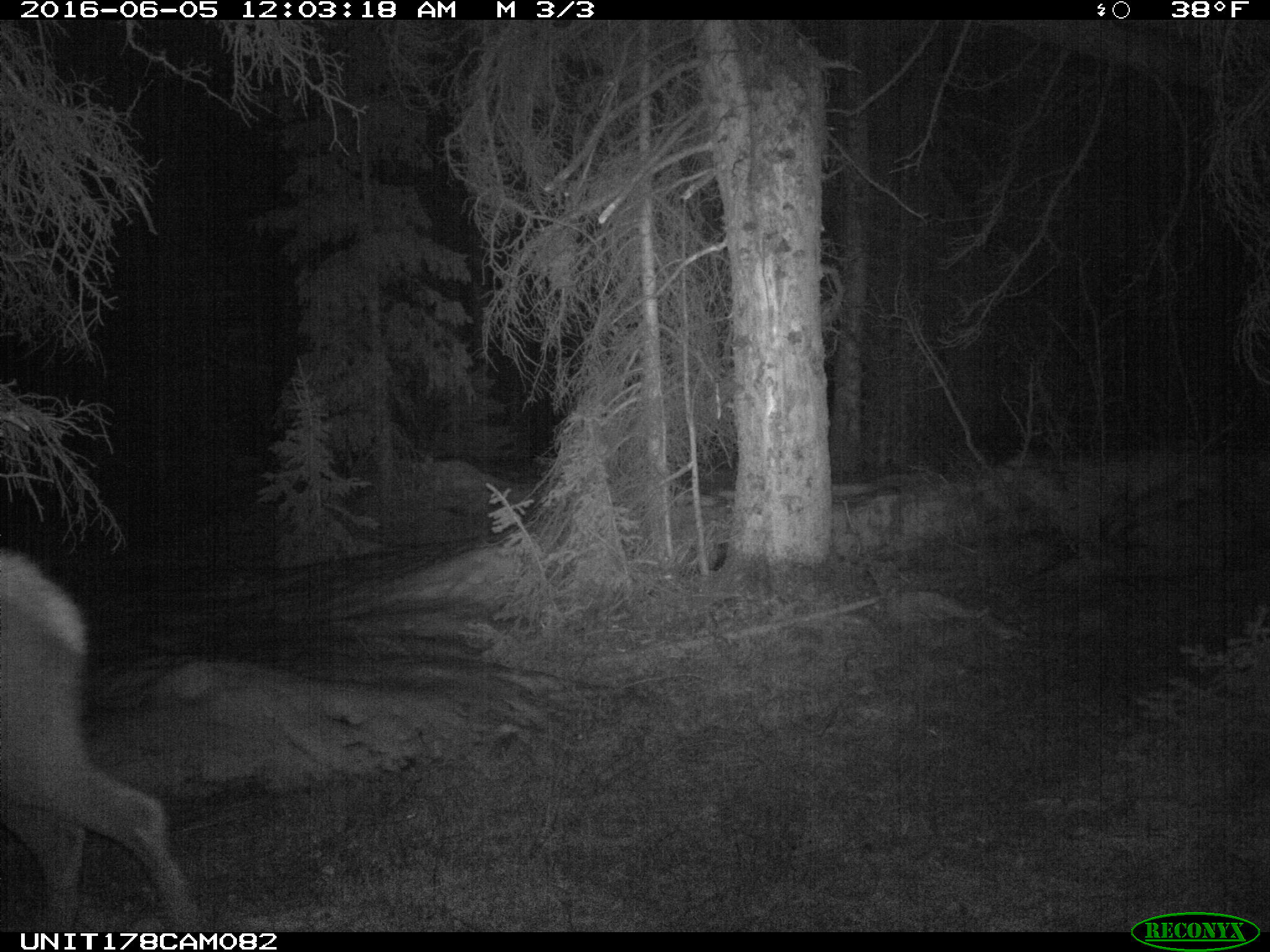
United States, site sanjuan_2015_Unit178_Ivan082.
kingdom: Animalia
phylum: Chordata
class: Mammalia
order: Artiodactyla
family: Cervidae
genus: Cervus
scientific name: Cervus elaphus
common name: red deer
Cervus elaphus (red deer).